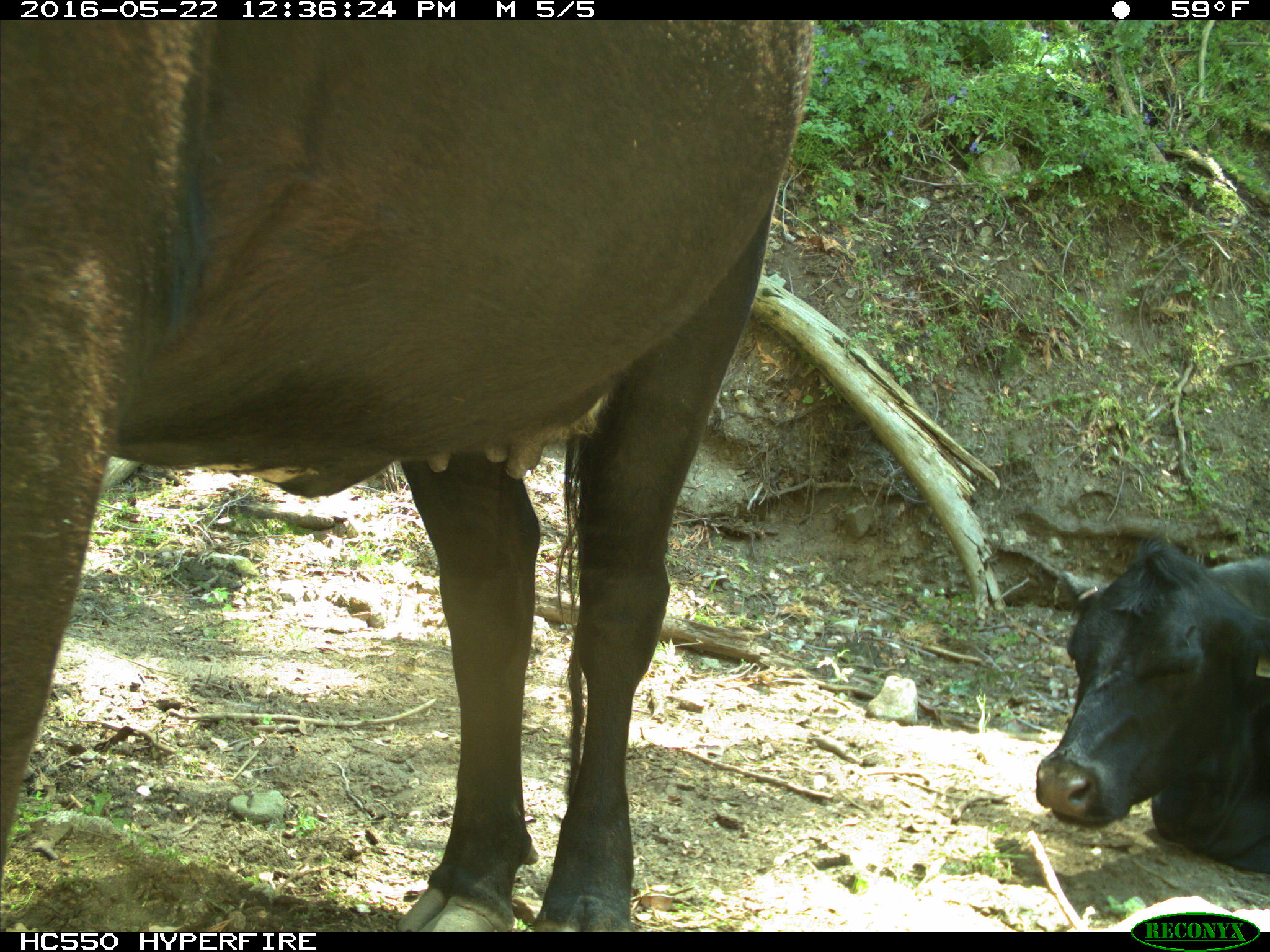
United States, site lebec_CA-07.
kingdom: Animalia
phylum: Chordata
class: Mammalia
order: Artiodactyla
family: Bovidae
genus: Bos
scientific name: Bos taurus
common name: domestic cow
Bos taurus (domestic cow).